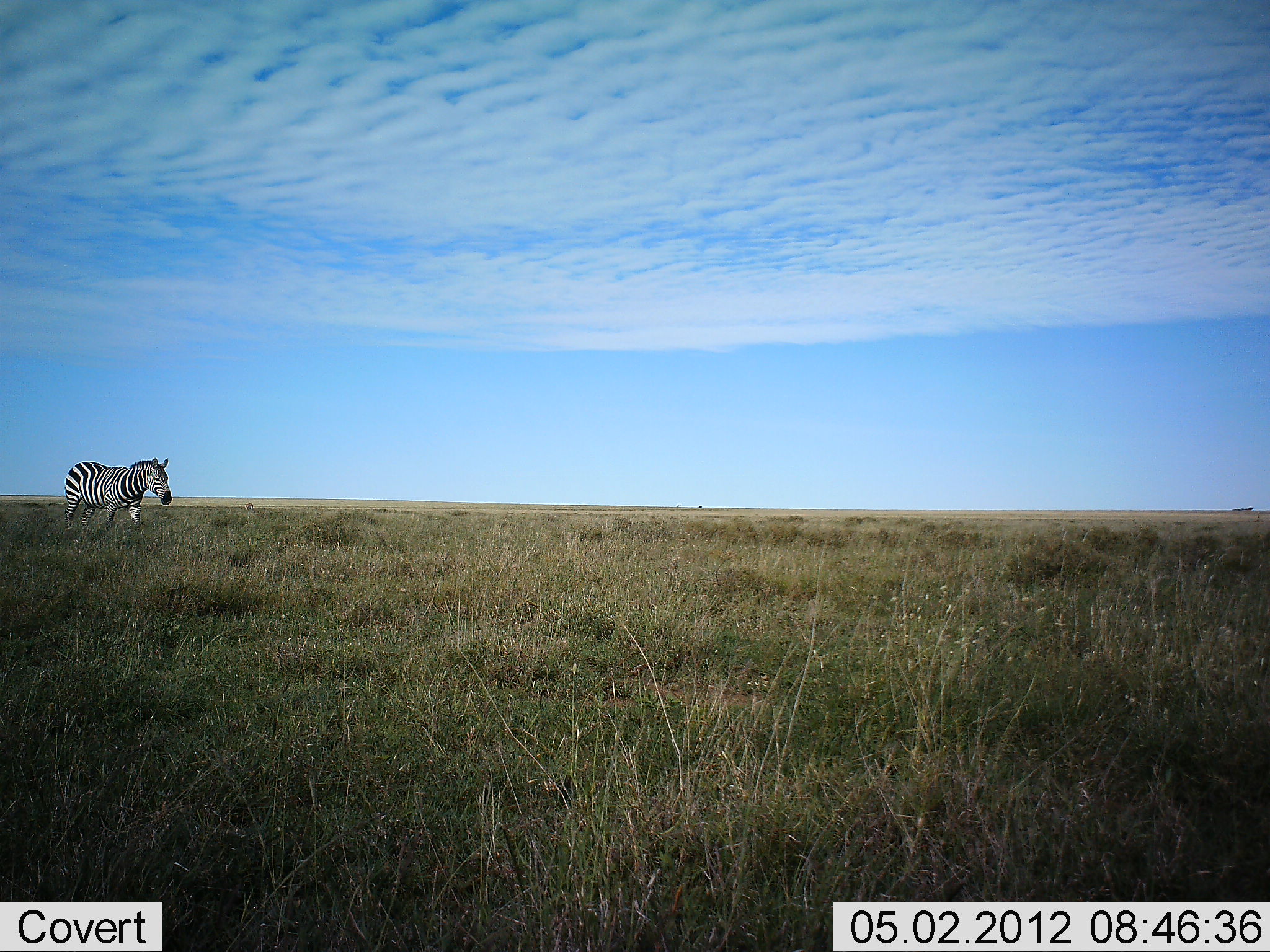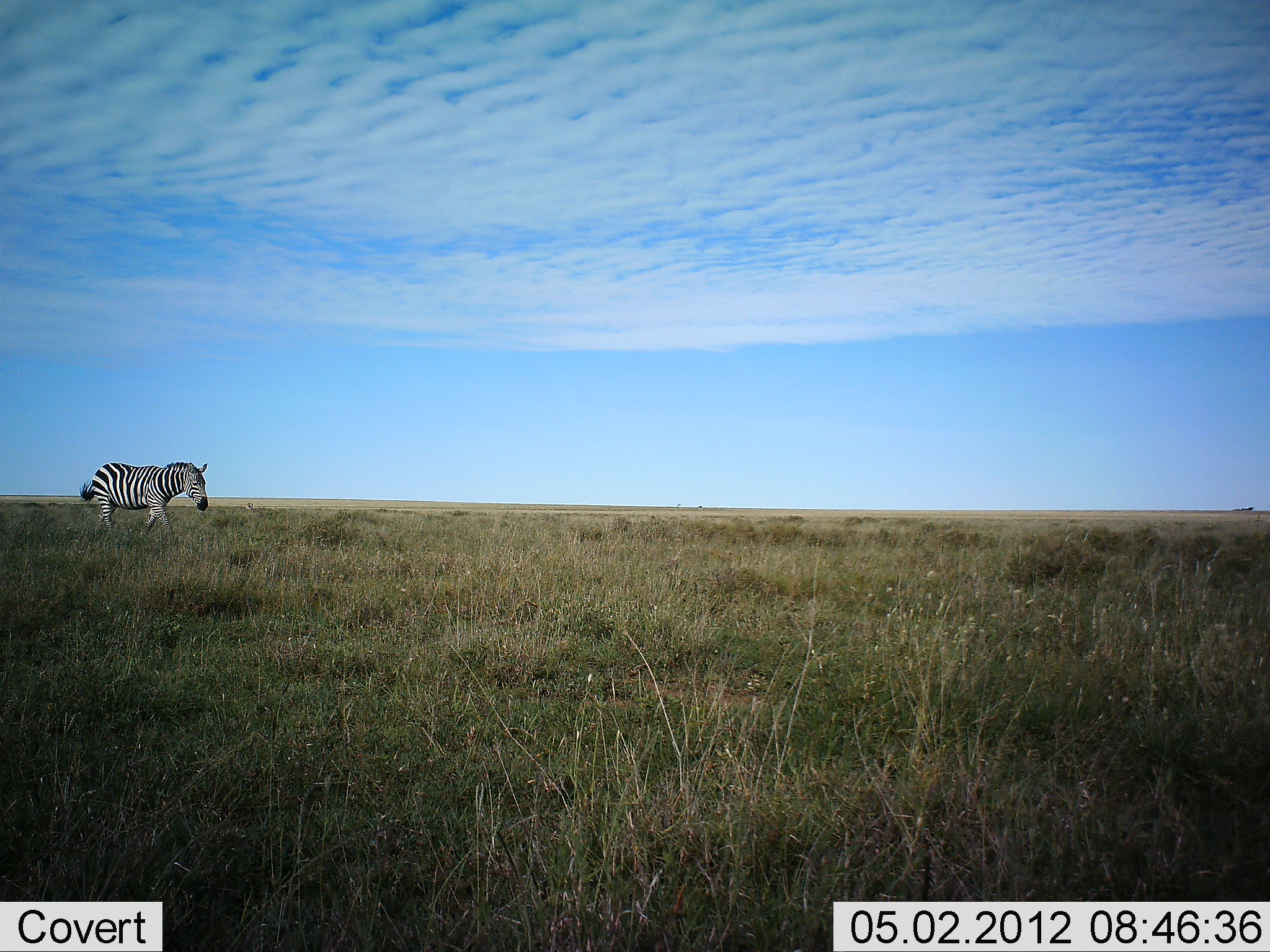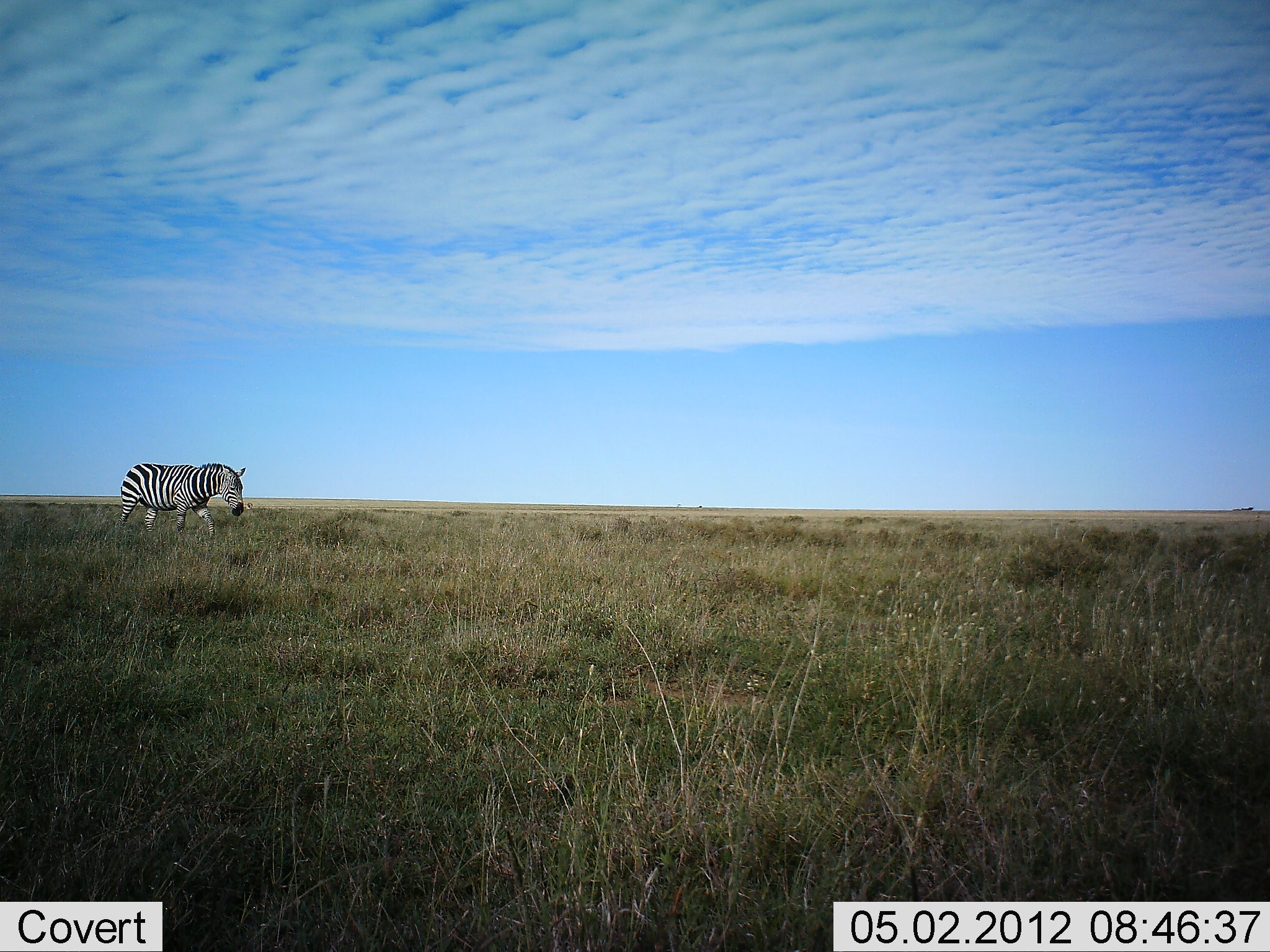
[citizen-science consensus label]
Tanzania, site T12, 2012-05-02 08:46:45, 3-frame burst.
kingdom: Animalia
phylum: Chordata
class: Mammalia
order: Perissodactyla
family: Equidae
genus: Equus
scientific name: Equus quagga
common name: plains zebra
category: zebra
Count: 1.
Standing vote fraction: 0%.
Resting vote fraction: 0%.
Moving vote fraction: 100%.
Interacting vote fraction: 0%.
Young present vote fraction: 0%.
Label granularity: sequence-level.